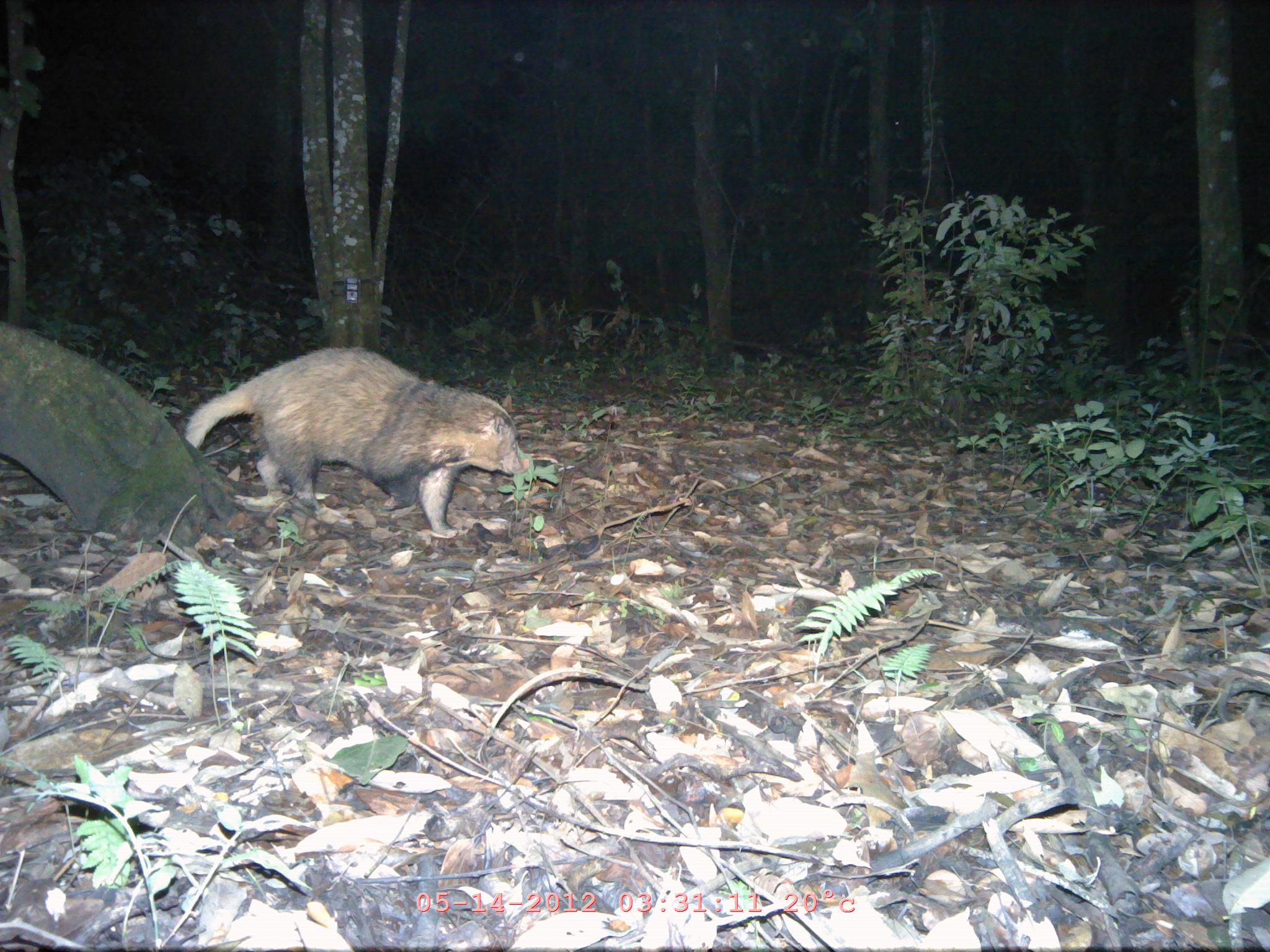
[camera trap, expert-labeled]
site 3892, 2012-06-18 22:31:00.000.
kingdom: Animalia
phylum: Chordata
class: Mammalia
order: Carnivora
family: Mustelidae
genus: Arctonyx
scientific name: Arctonyx collaris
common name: greater hog badger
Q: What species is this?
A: Arctonyx collaris (greater hog badger).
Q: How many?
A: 1.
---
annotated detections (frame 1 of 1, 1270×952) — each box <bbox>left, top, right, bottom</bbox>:
arctonyx collaris: <bbox>185, 346, 529, 538</bbox>